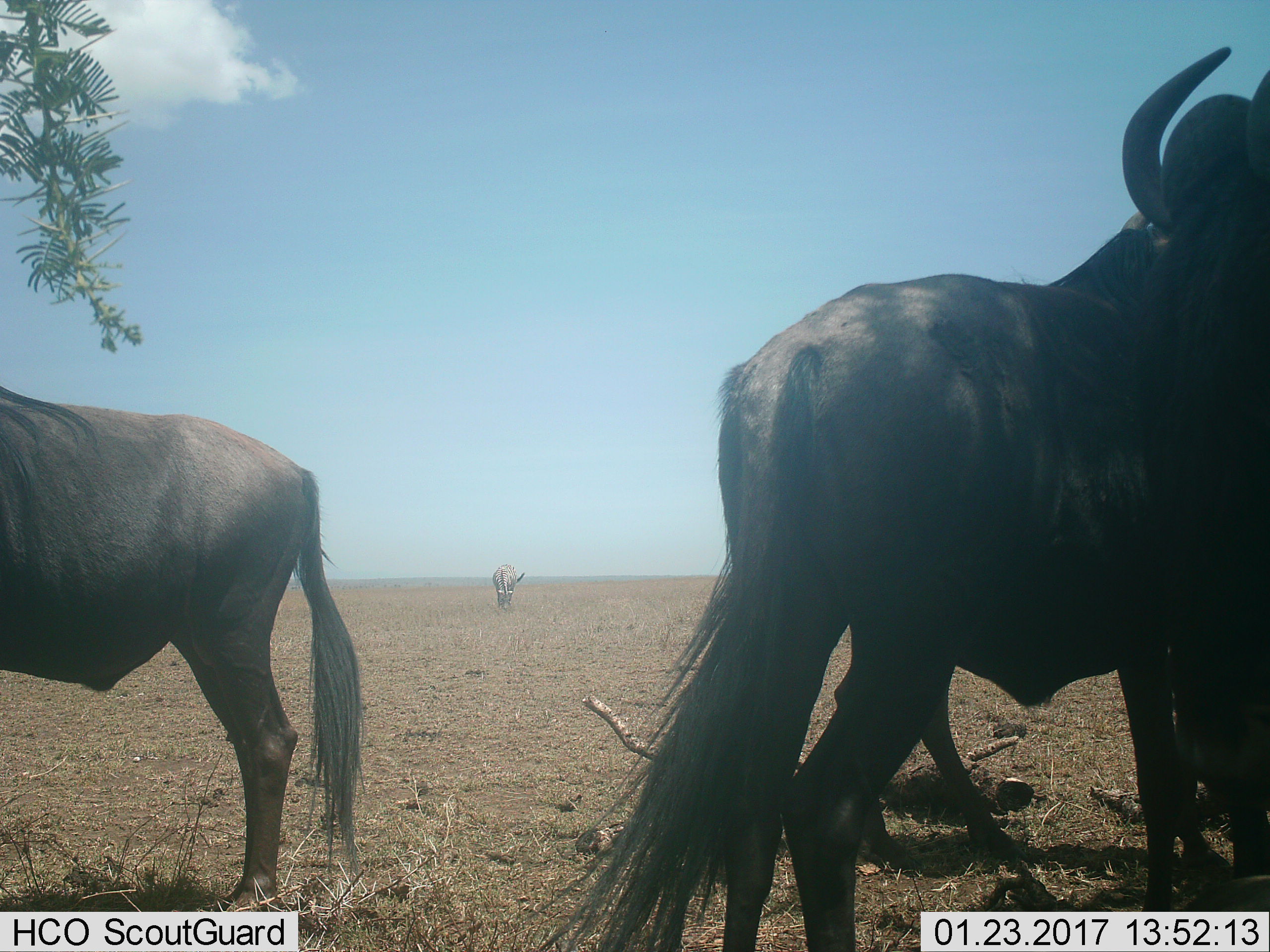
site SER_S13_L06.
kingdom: Animalia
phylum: Chordata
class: Mammalia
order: Artiodactyla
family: Bovidae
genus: Connochaetes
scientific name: Connochaetes taurinus taurinus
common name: blue wildebeest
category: wildebeestblue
Wildebeestblue (blue wildebeest) (Connochaetes taurinus taurinus), count 3. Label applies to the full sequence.